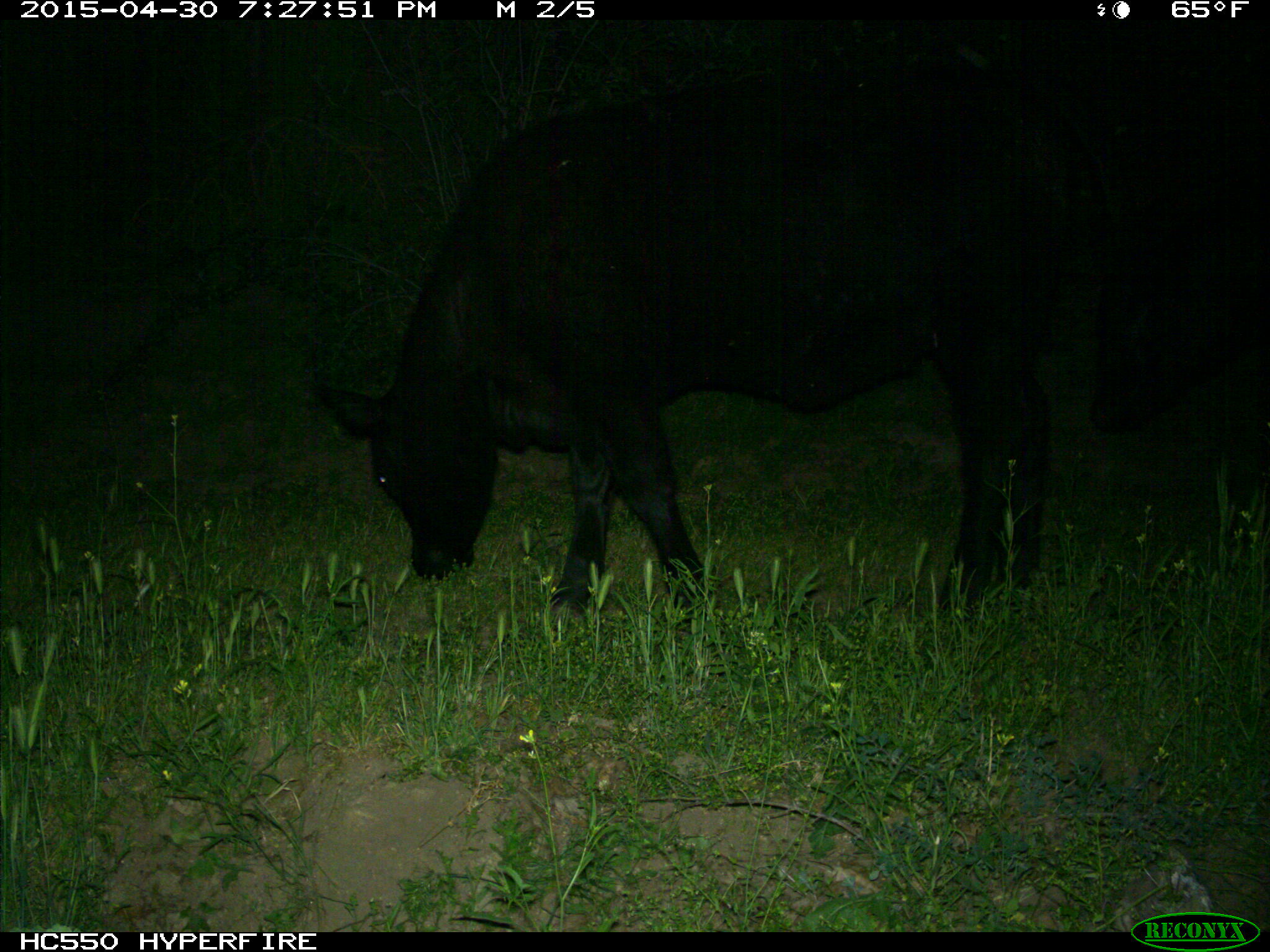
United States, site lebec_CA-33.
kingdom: Animalia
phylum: Chordata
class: Mammalia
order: Artiodactyla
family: Bovidae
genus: Bos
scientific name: Bos taurus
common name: domestic cow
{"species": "Bos taurus (domestic cow)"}